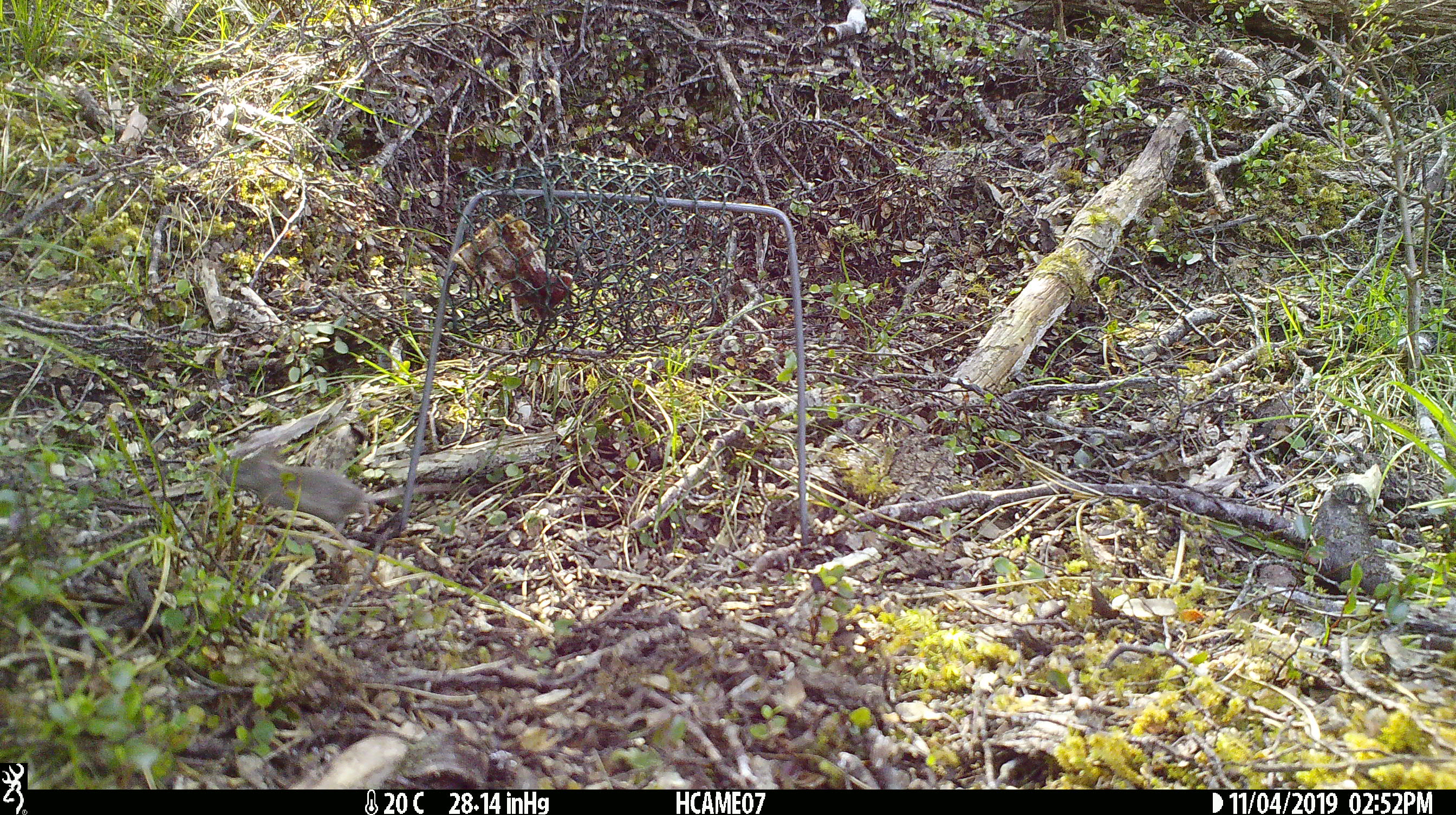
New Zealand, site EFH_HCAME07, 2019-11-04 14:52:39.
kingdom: Animalia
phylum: Chordata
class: Mammalia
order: Rodentia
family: Muridae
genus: Mus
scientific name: Mus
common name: mouse